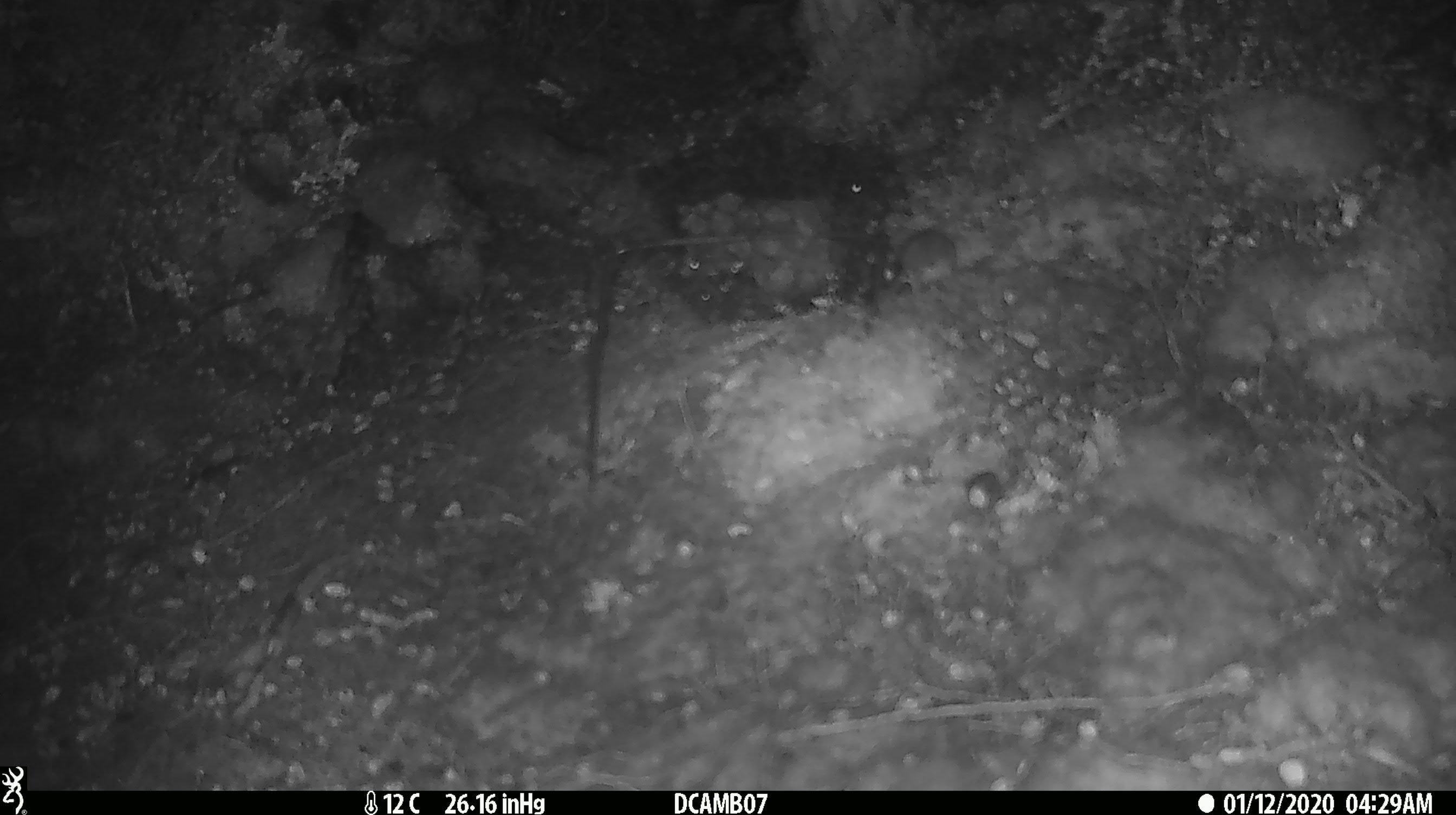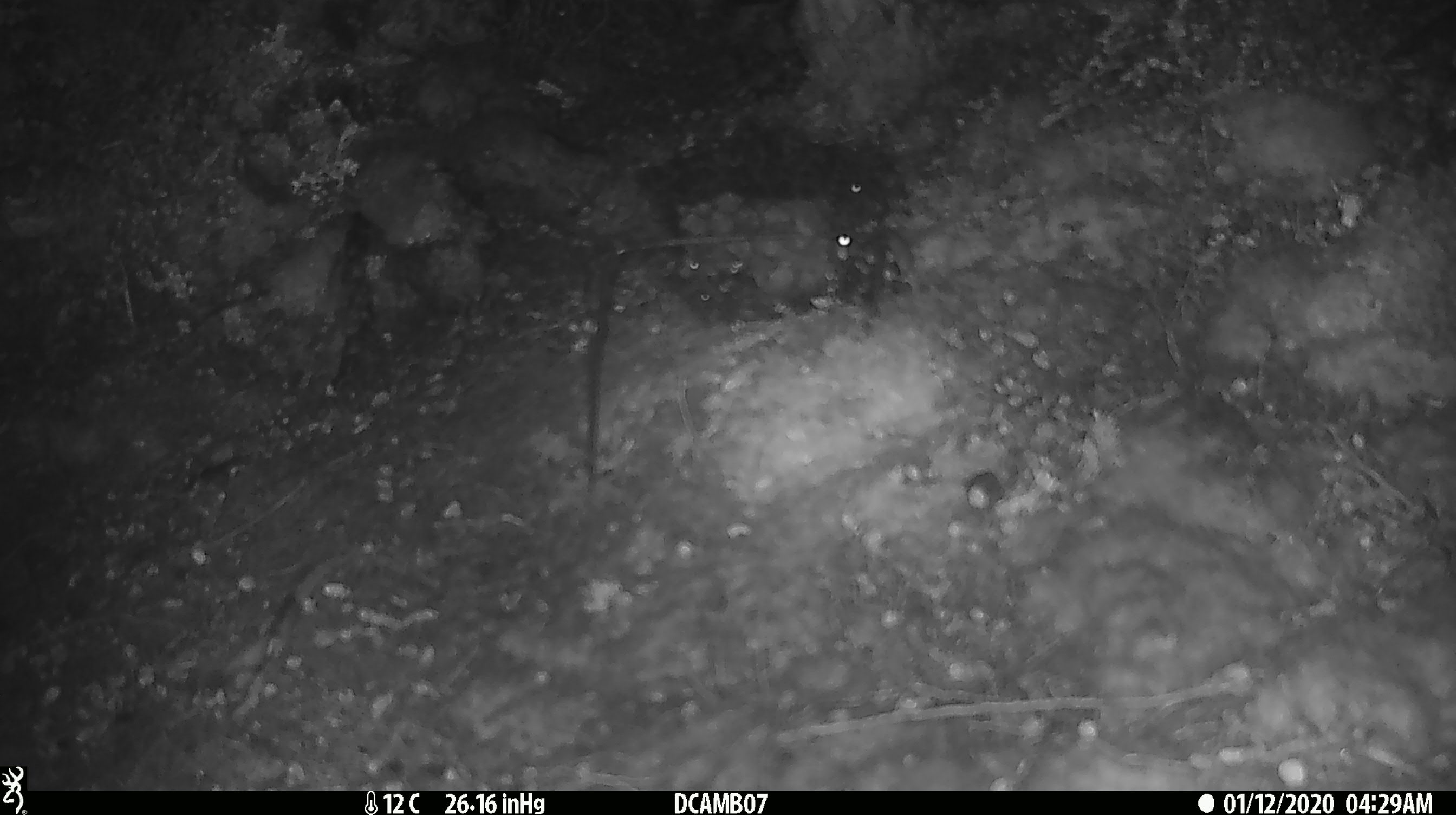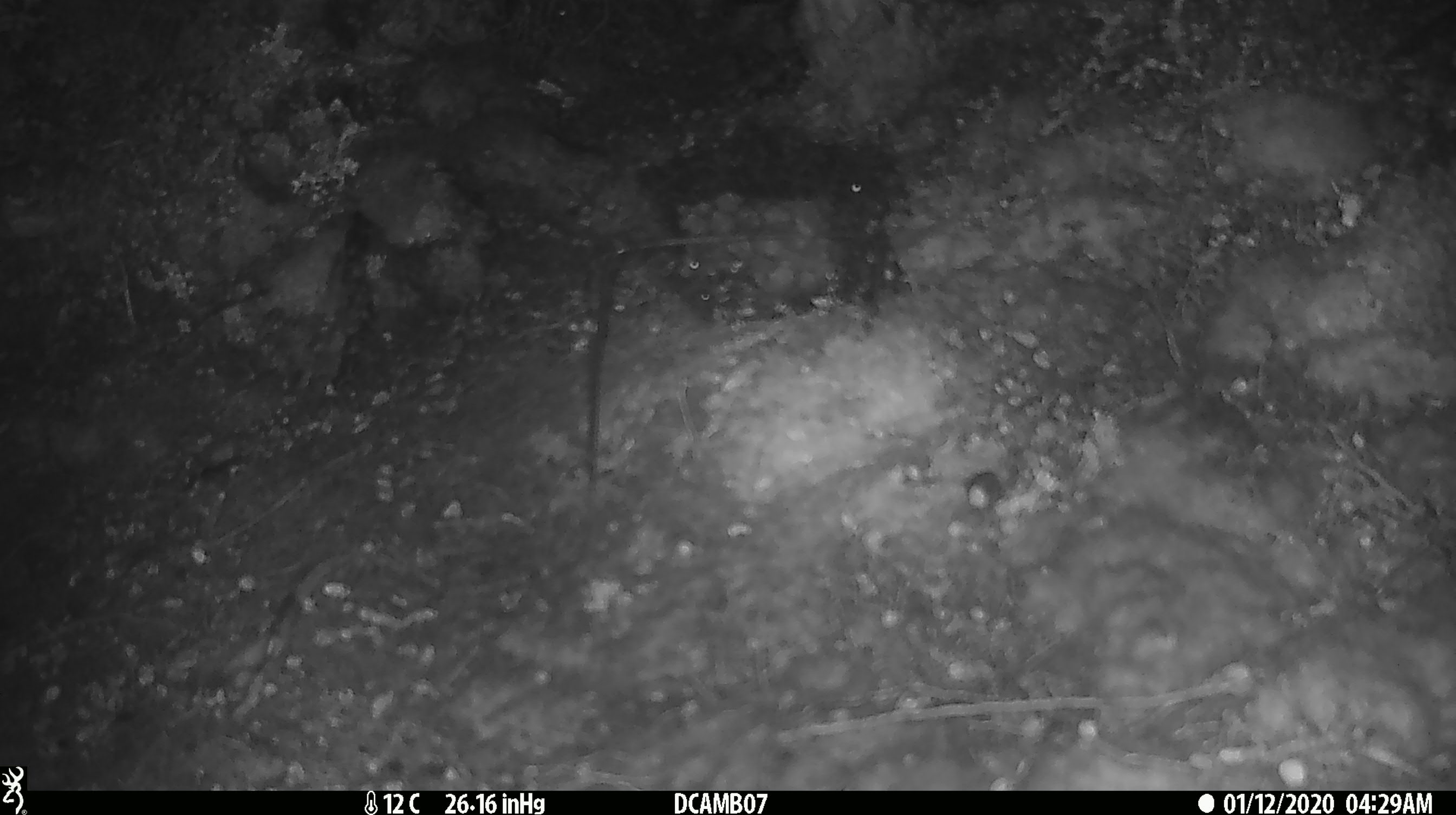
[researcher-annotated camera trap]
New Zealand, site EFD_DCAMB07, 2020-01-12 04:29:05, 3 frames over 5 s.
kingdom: Animalia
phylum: Chordata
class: Mammalia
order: Rodentia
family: Muridae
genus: Mus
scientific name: Mus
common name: mouse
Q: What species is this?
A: Mouse (Mus).